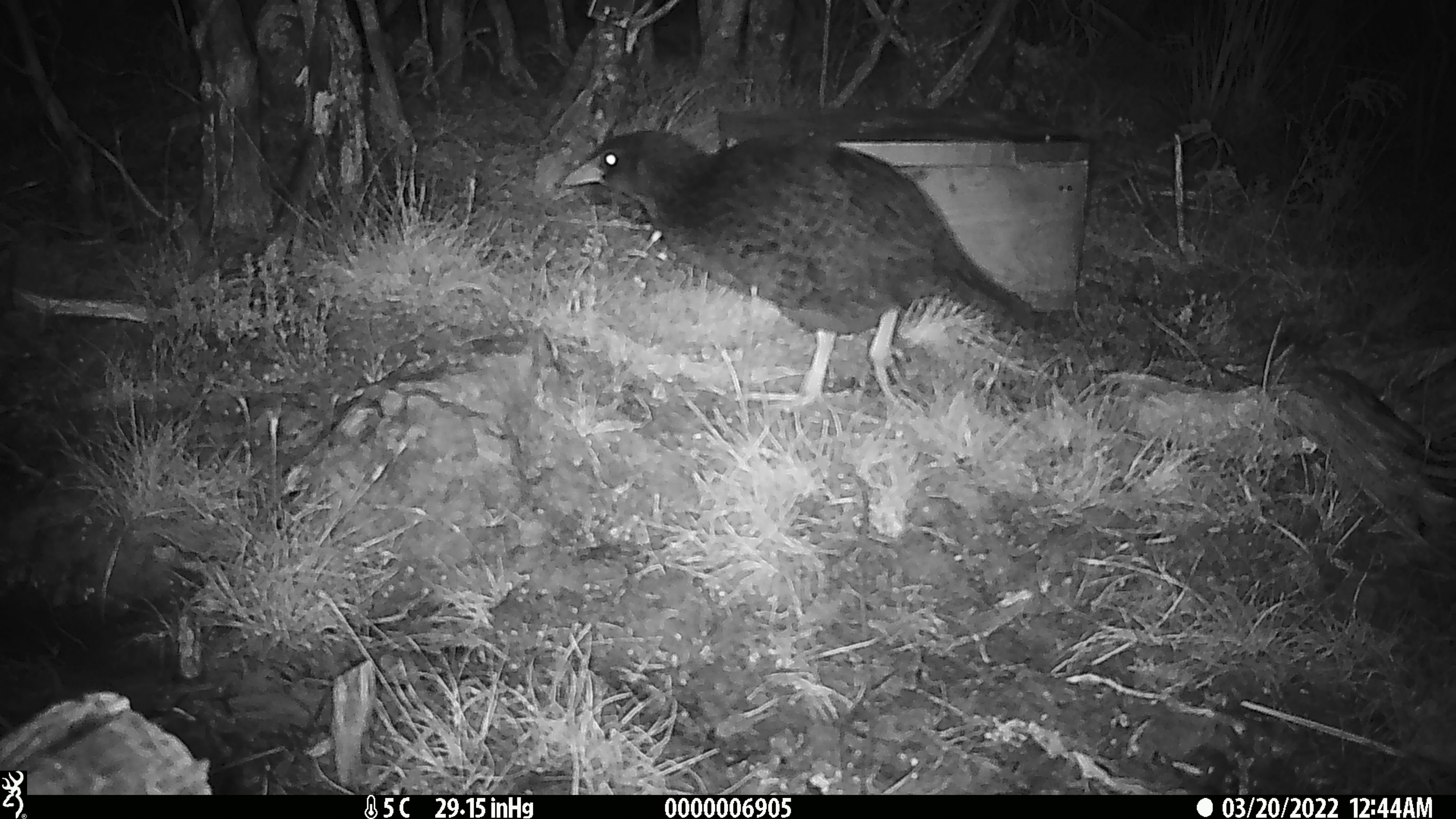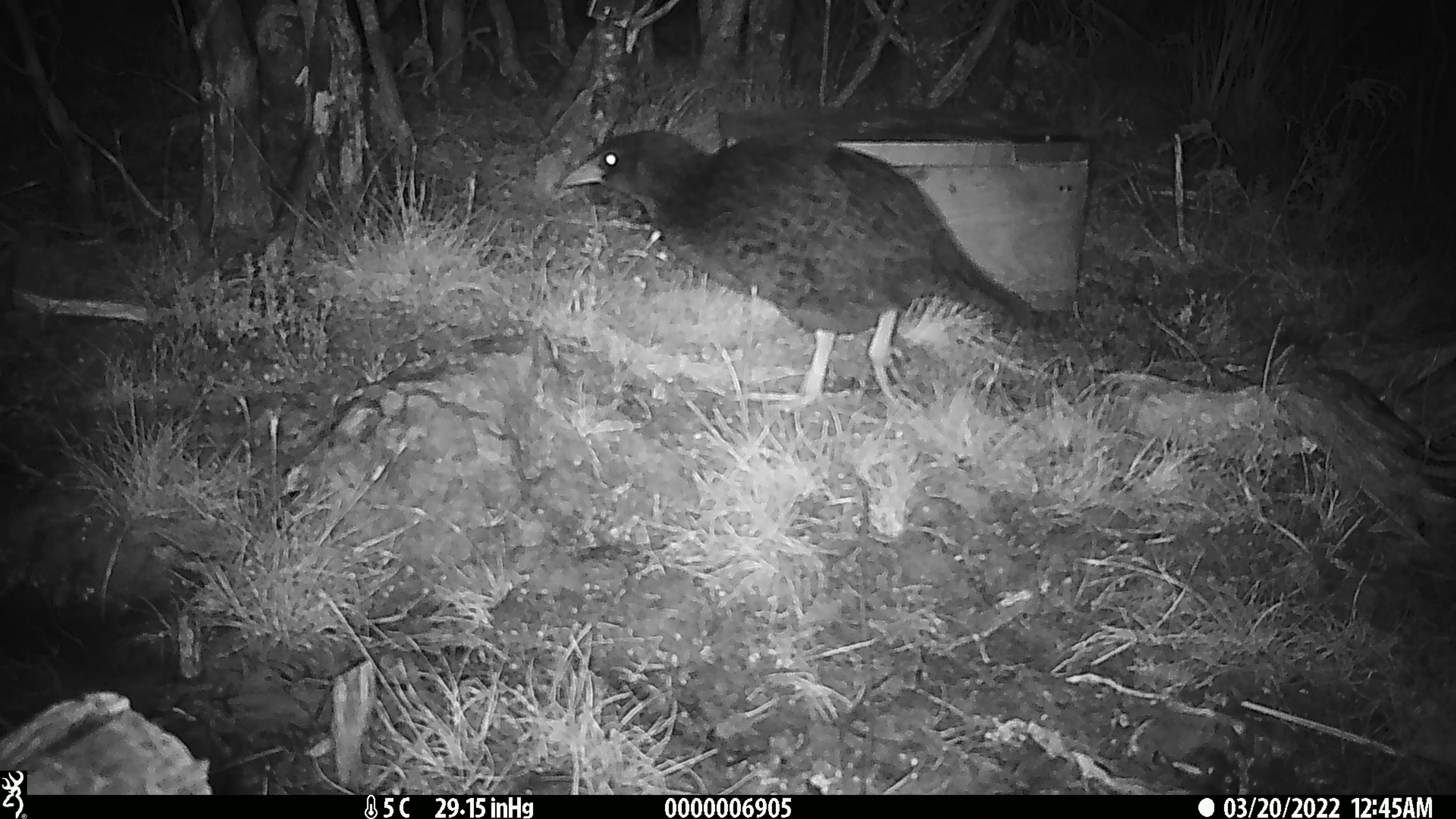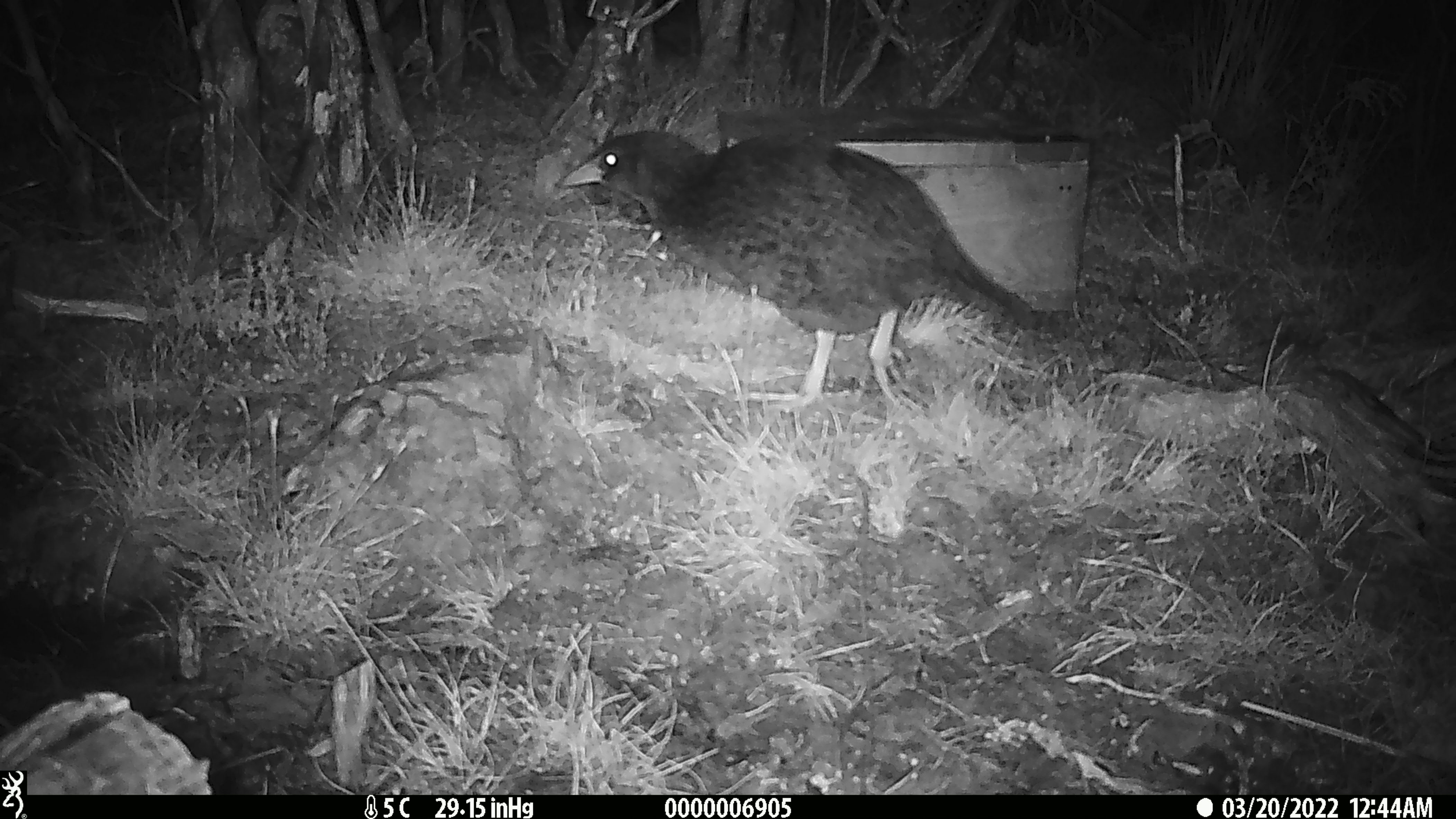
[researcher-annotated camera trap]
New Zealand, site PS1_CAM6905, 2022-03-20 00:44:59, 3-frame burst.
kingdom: Animalia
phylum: Chordata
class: Aves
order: Gruiformes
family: Rallidae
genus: Gallirallus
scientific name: Gallirallus australis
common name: weka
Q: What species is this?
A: Weka (Gallirallus australis).